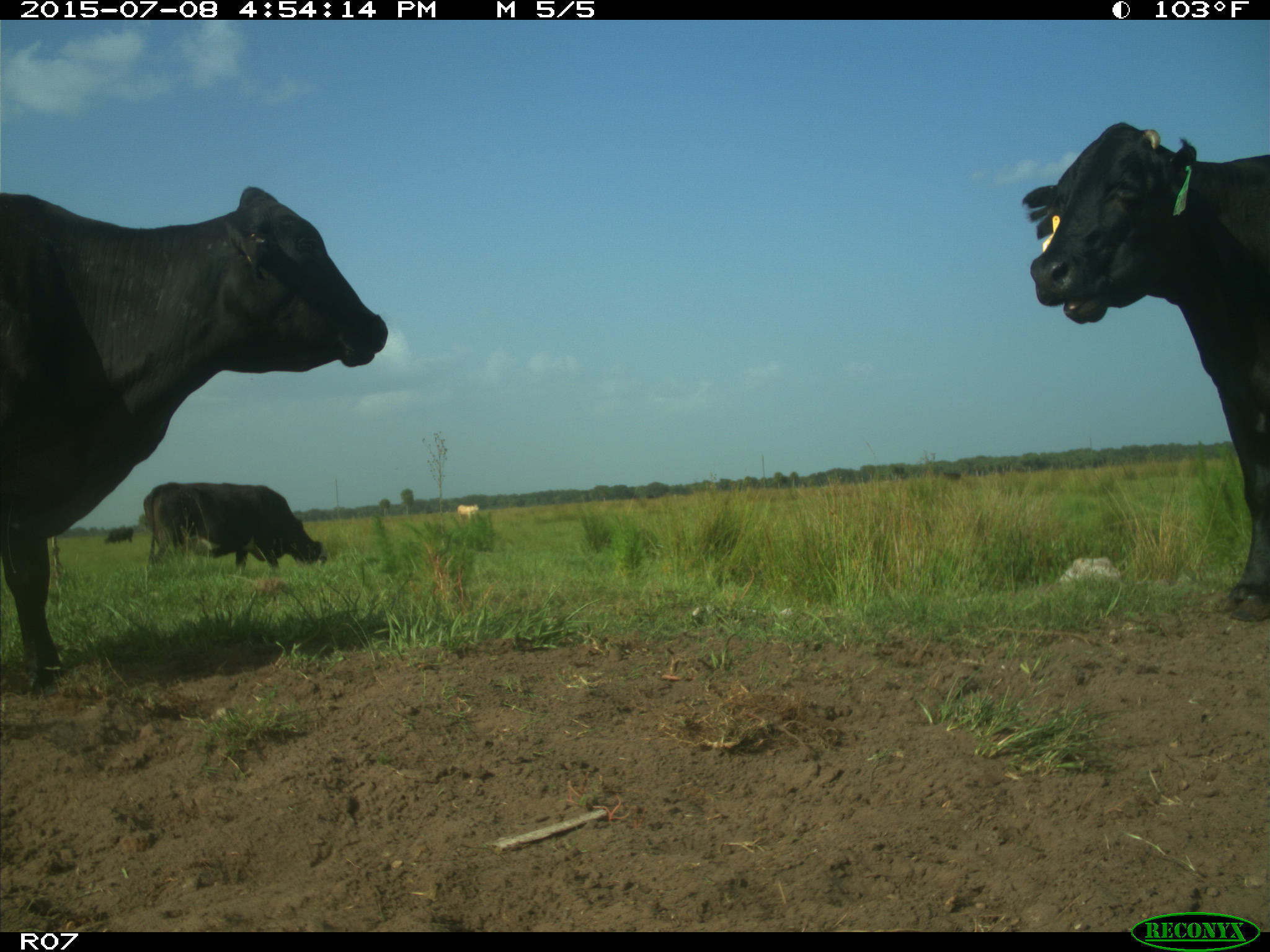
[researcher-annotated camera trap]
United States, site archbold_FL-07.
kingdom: Animalia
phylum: Chordata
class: Mammalia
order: Artiodactyla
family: Bovidae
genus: Bos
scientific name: Bos taurus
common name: domestic cow